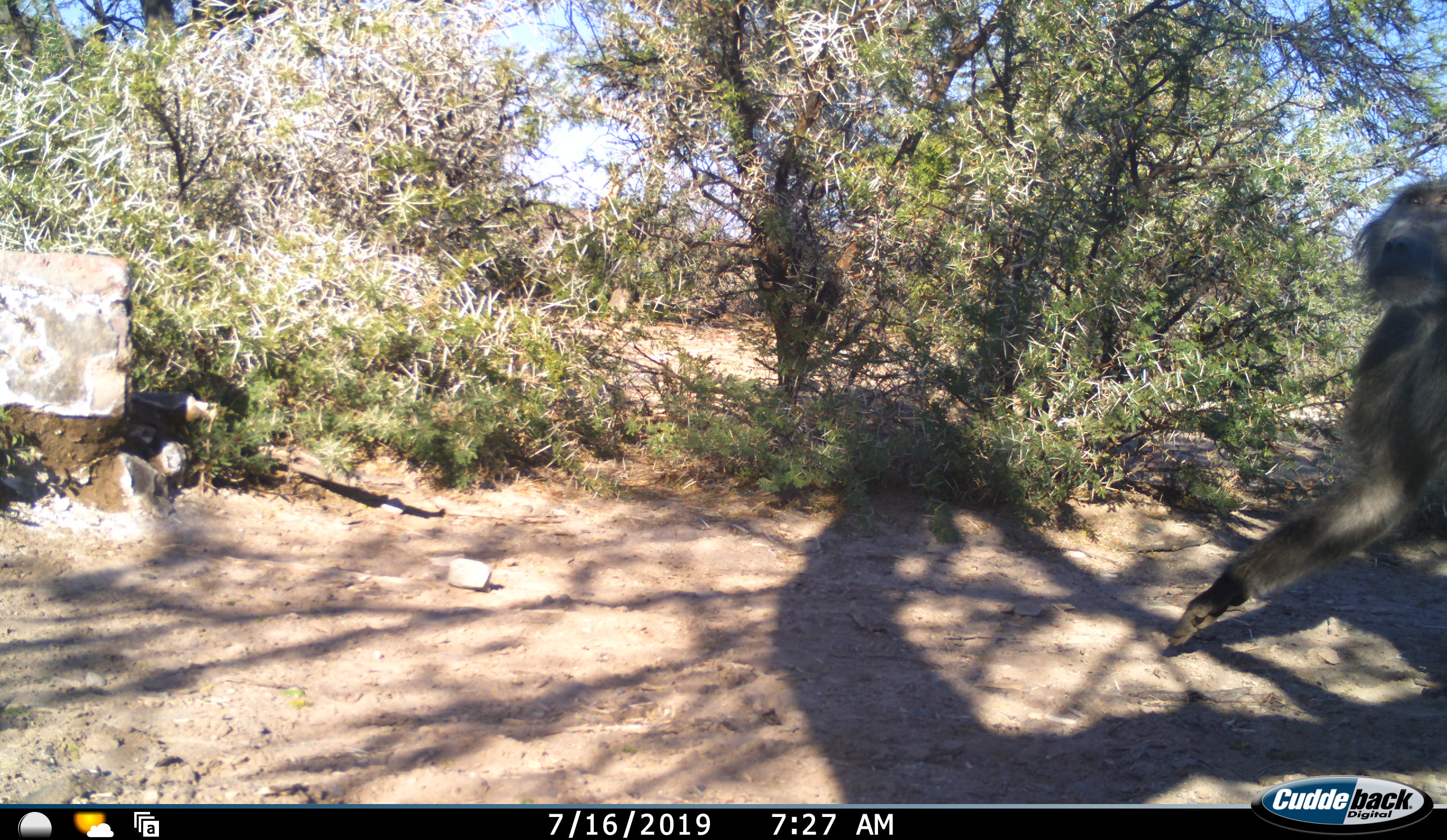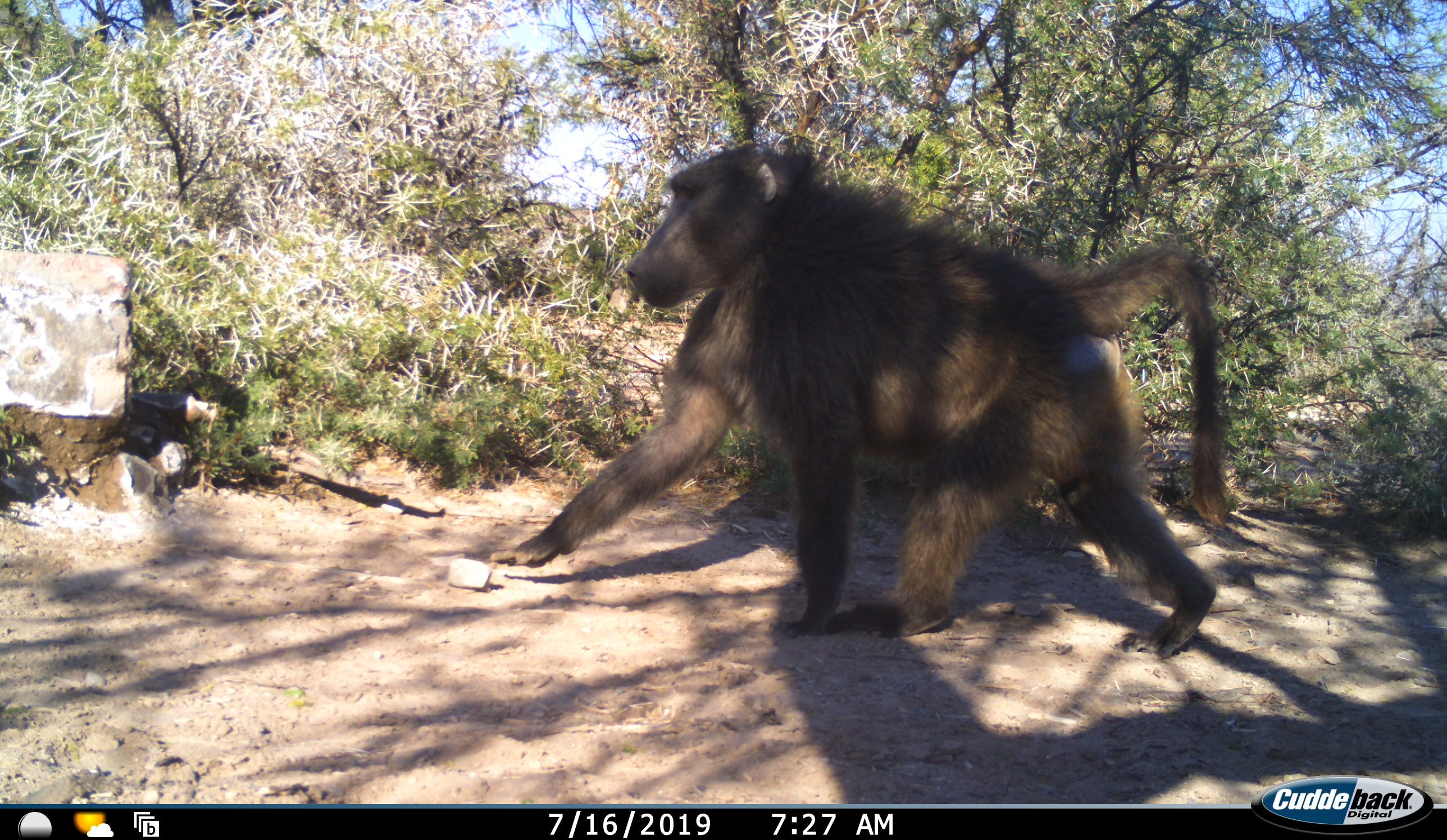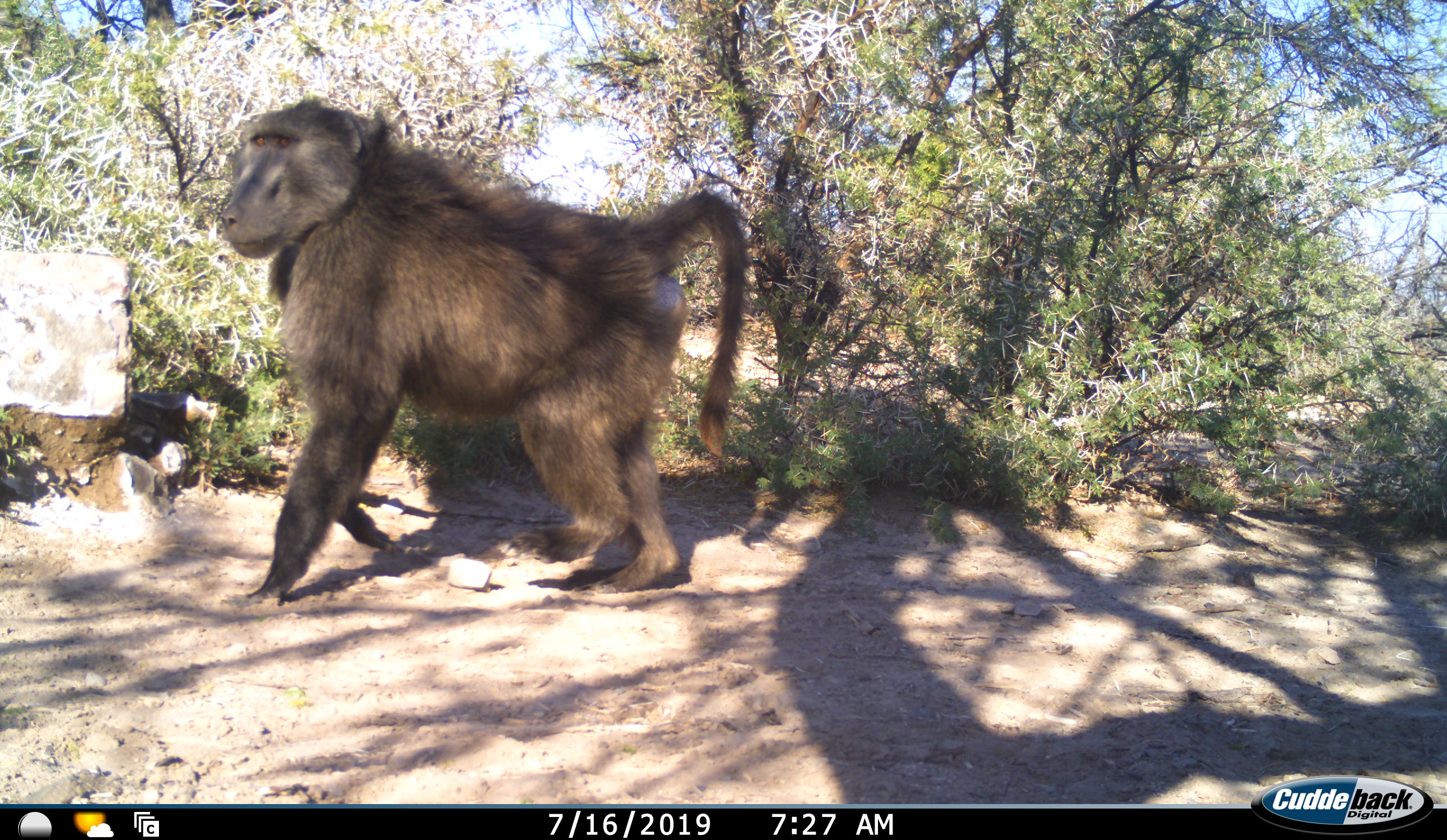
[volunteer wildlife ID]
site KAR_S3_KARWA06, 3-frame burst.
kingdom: Animalia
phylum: Chordata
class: Mammalia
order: Primates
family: Cercopithecidae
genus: Papio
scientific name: Papio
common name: baboon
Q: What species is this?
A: Baboon (Papio).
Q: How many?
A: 1.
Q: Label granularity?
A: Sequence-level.